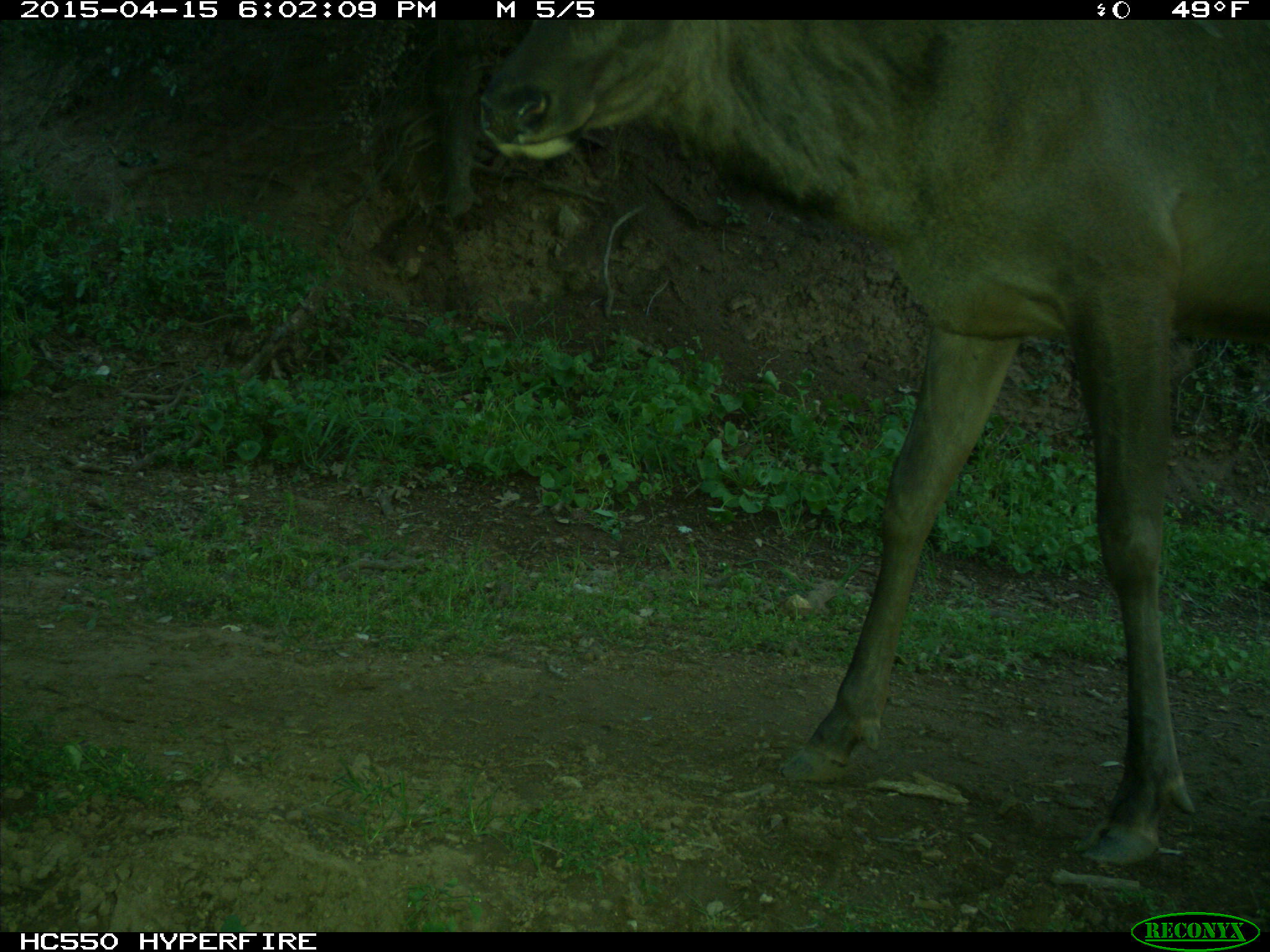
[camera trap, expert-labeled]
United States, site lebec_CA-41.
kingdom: Animalia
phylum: Chordata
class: Mammalia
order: Artiodactyla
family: Cervidae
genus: Cervus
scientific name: Cervus canadensis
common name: elk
Cervus canadensis (elk).